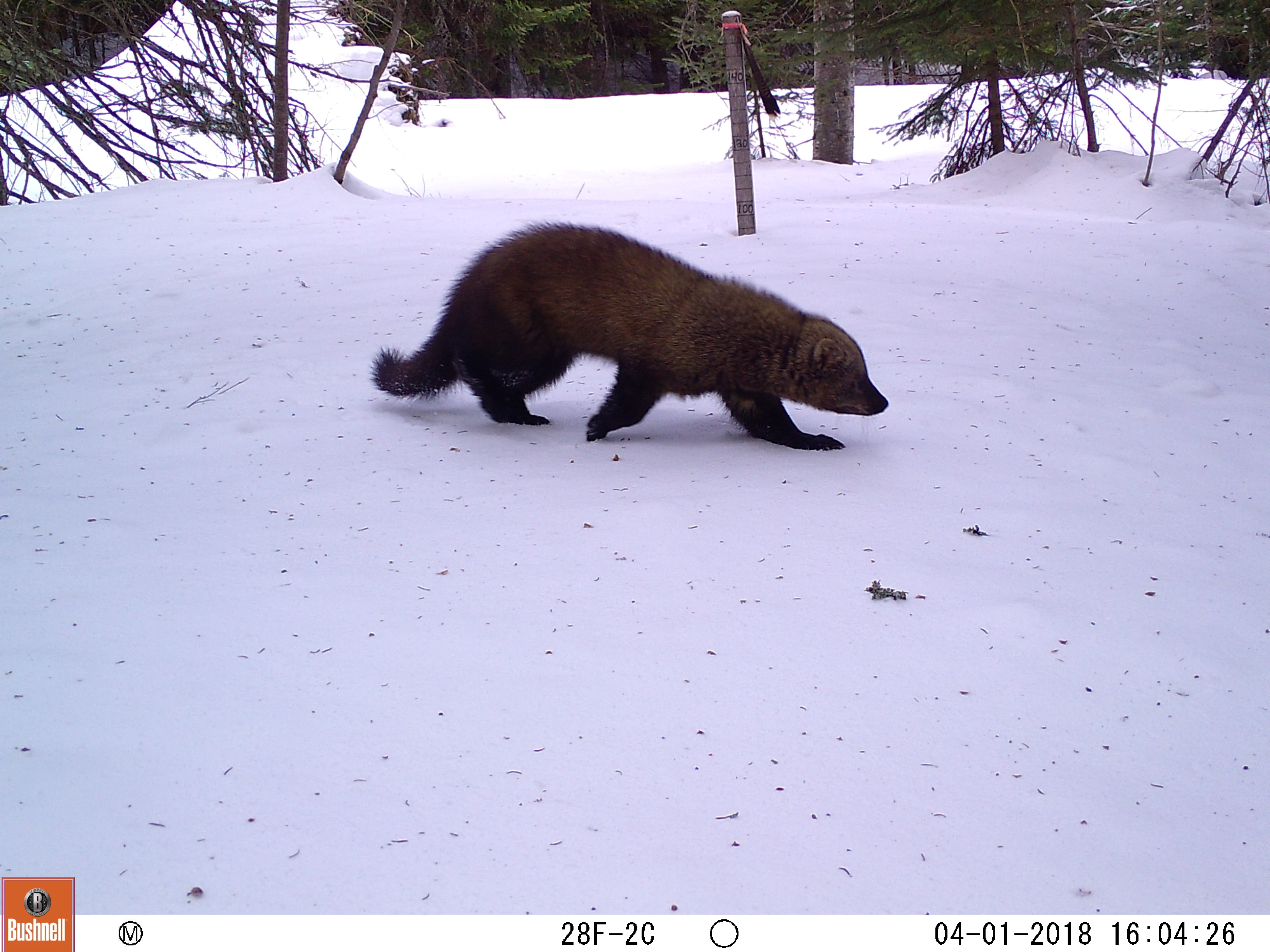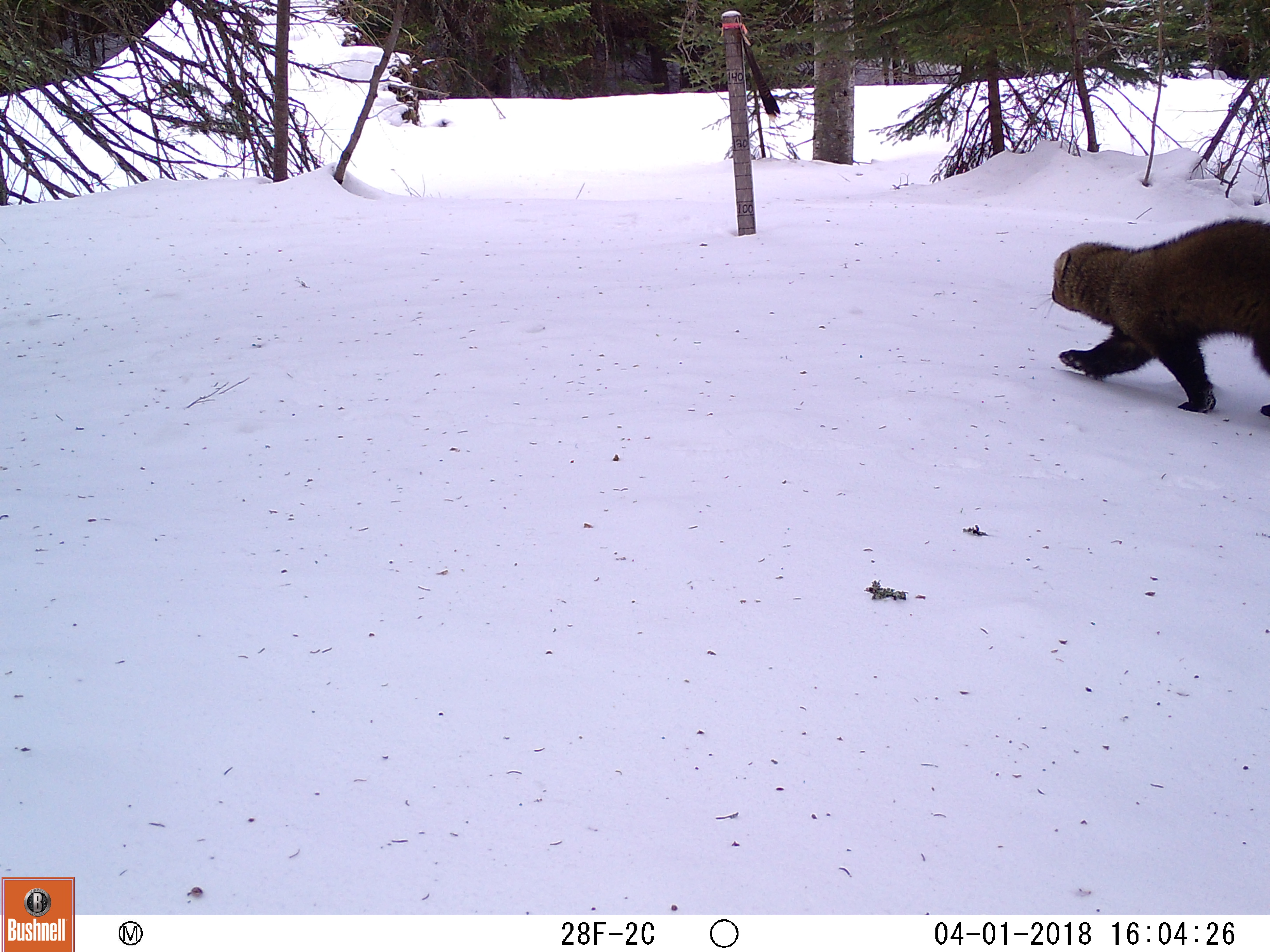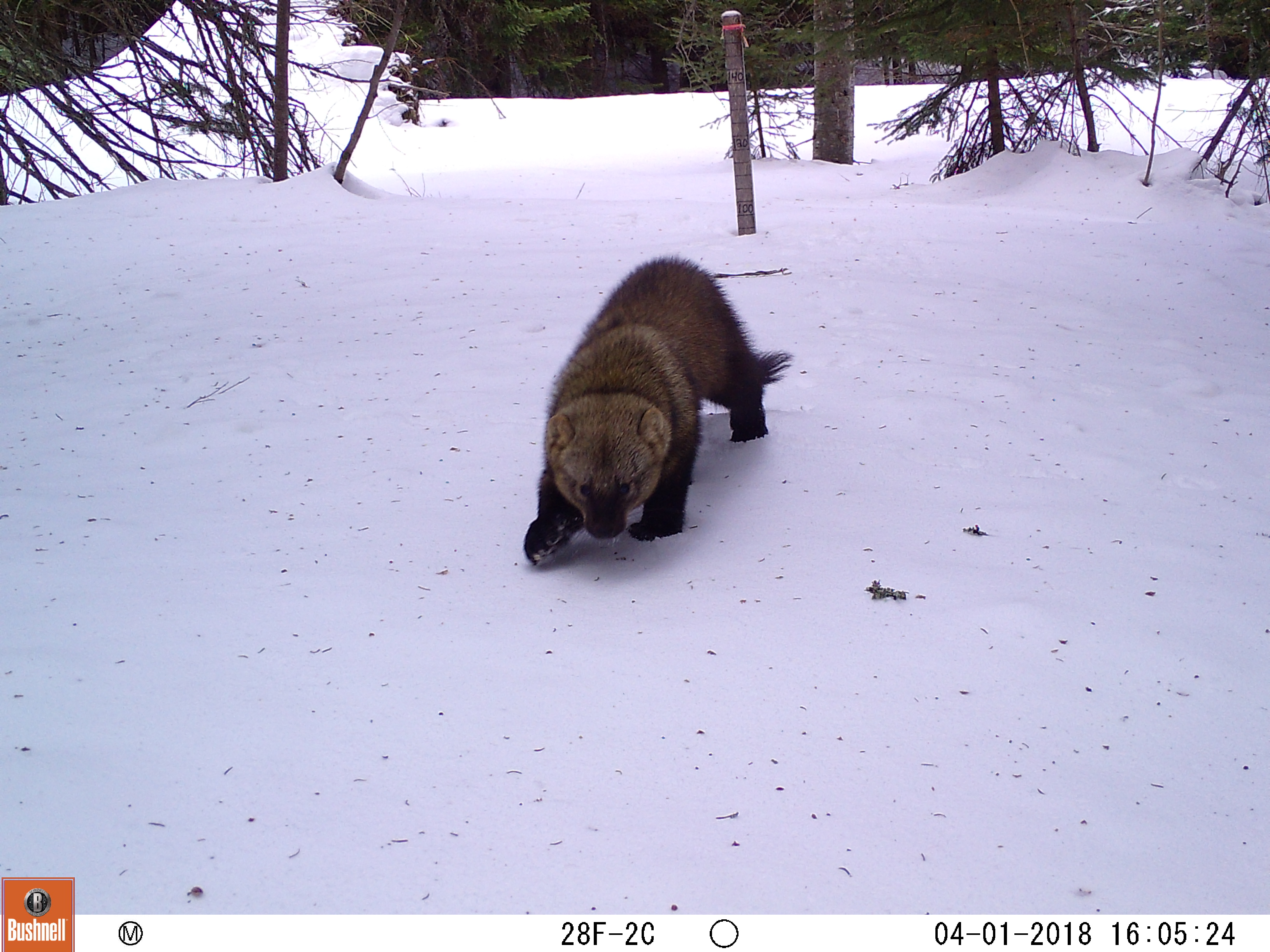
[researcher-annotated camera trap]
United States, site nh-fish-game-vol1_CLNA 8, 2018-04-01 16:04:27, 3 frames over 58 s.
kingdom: Animalia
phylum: Chordata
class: Mammalia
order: Carnivora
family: Mustelidae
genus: Pekania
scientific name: Pekania pennanti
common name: fisher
Fisher (Pekania pennanti).